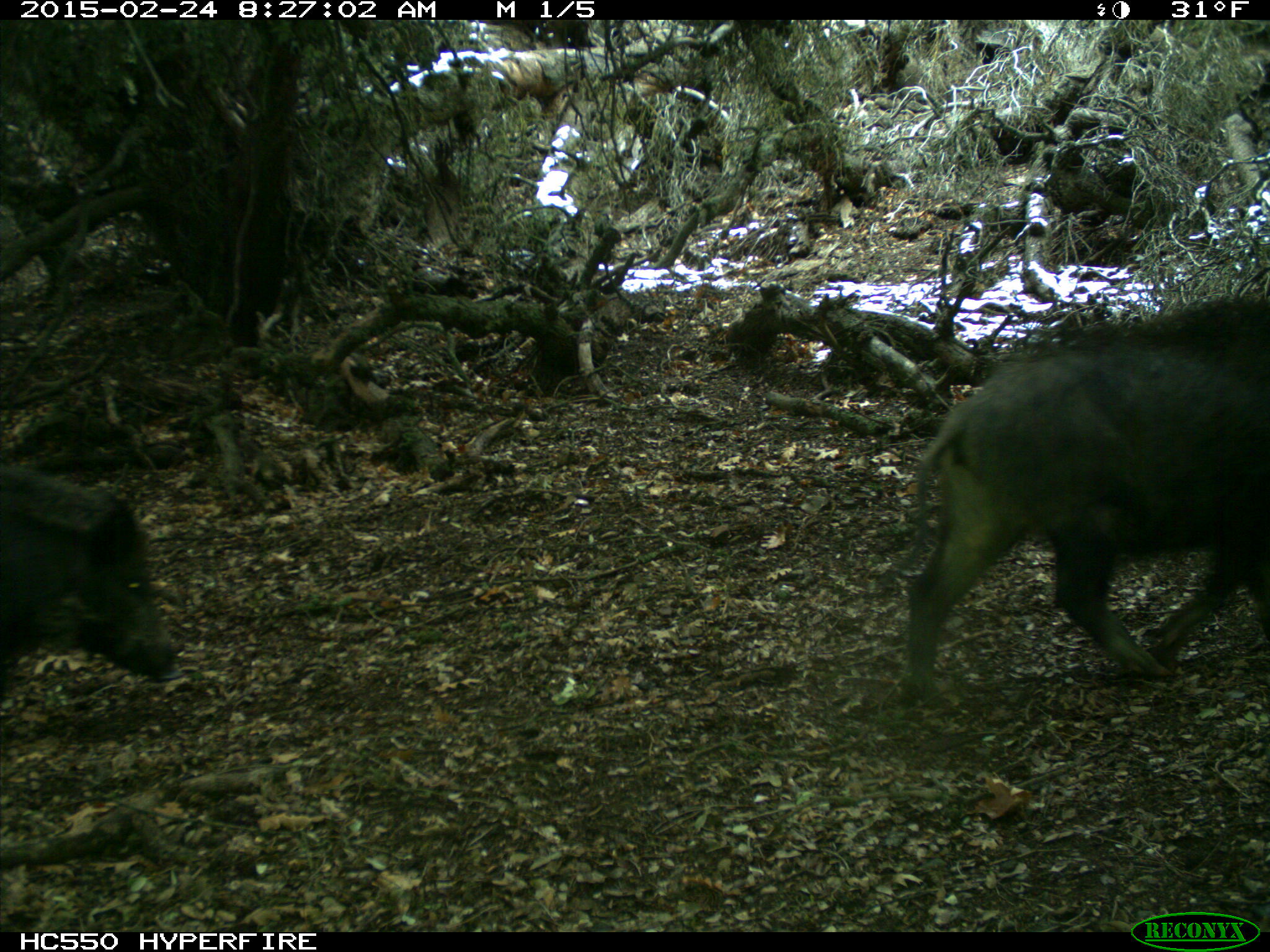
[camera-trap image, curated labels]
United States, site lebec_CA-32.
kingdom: Animalia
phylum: Chordata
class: Mammalia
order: Artiodactyla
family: Suidae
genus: Sus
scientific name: Sus scrofa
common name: wild boar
Sus scrofa (wild boar).